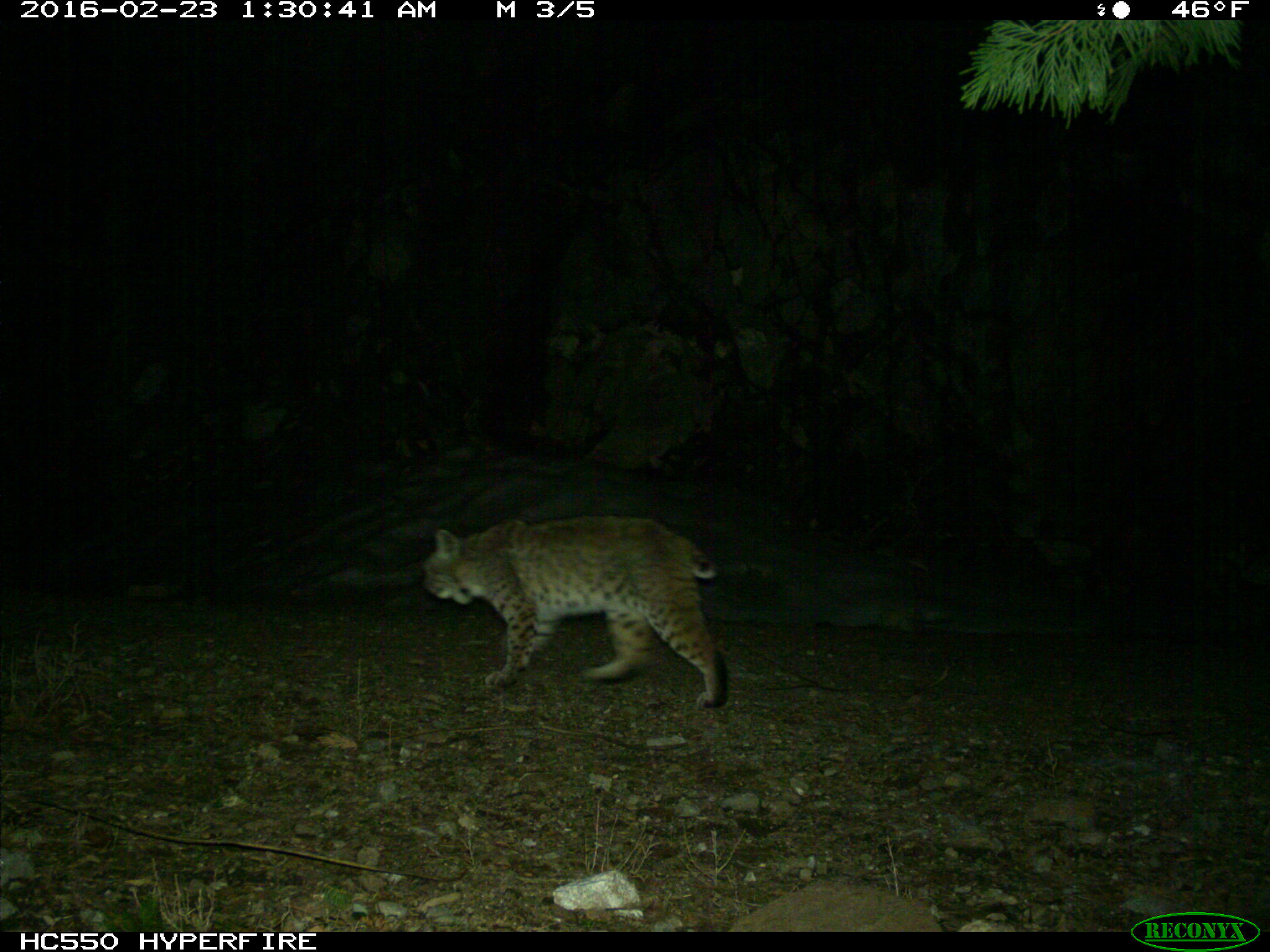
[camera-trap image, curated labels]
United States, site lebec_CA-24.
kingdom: Animalia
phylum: Chordata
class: Mammalia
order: Carnivora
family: Felidae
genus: Lynx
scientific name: Lynx rufus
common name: bobcat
Lynx rufus (bobcat).